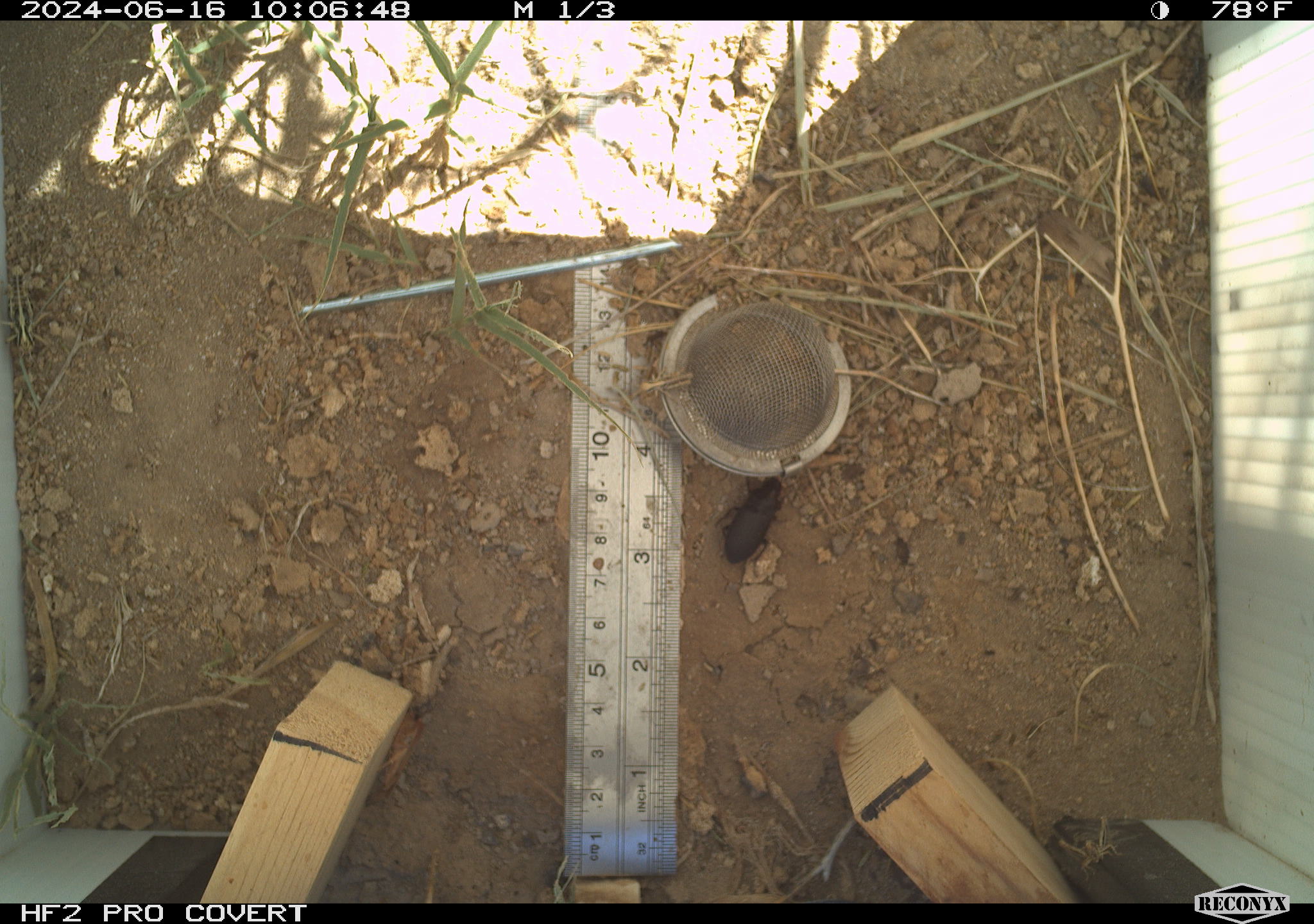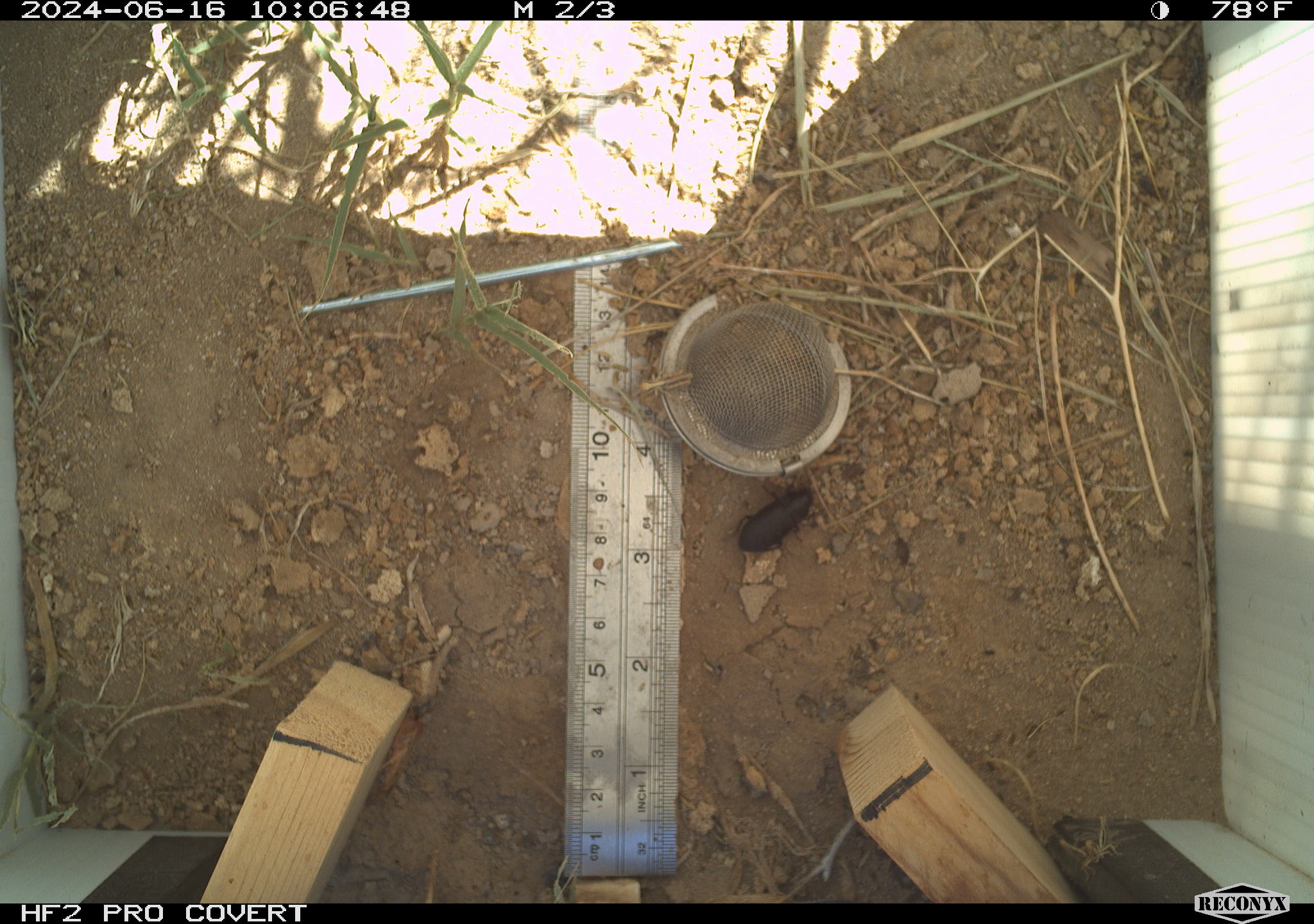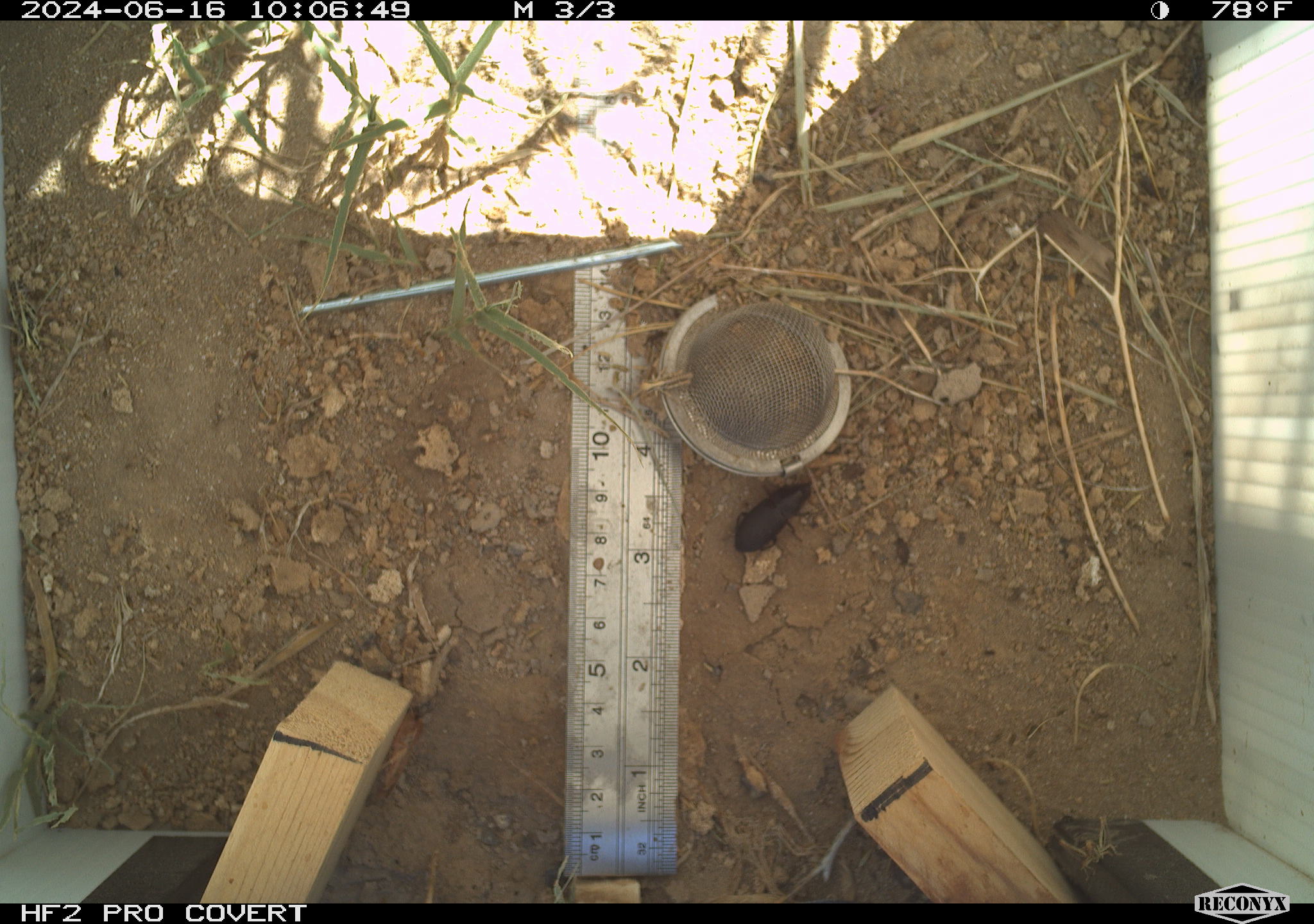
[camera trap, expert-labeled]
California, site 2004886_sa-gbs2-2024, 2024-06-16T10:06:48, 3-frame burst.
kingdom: Animalia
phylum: Arthropoda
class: Insecta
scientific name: Insecta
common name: insect